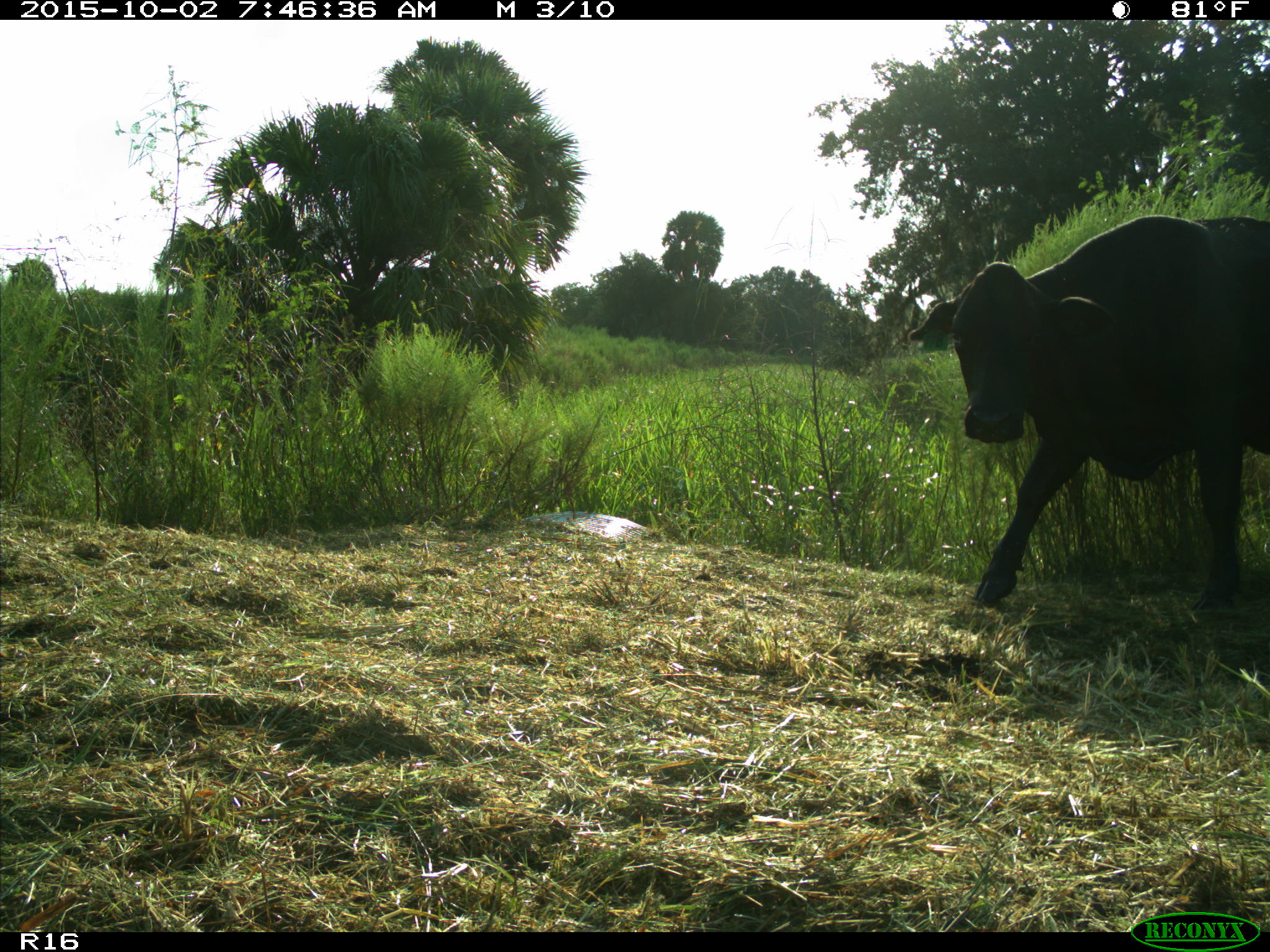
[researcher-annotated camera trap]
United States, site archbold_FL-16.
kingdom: Animalia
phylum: Chordata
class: Mammalia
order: Artiodactyla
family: Bovidae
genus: Bos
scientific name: Bos taurus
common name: domestic cow